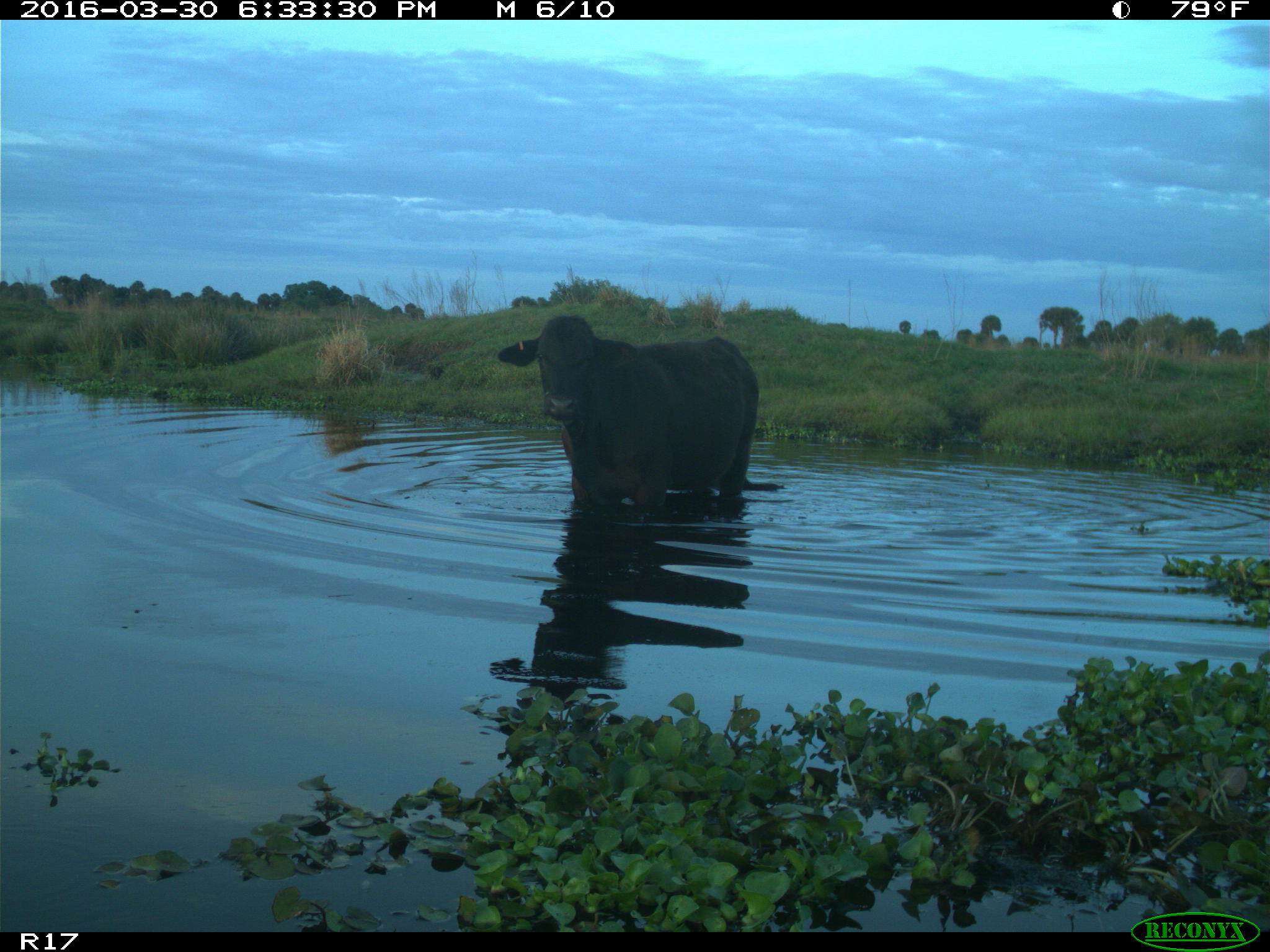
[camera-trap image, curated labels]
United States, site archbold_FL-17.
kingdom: Animalia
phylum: Chordata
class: Mammalia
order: Artiodactyla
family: Bovidae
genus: Bos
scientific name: Bos taurus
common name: domestic cow